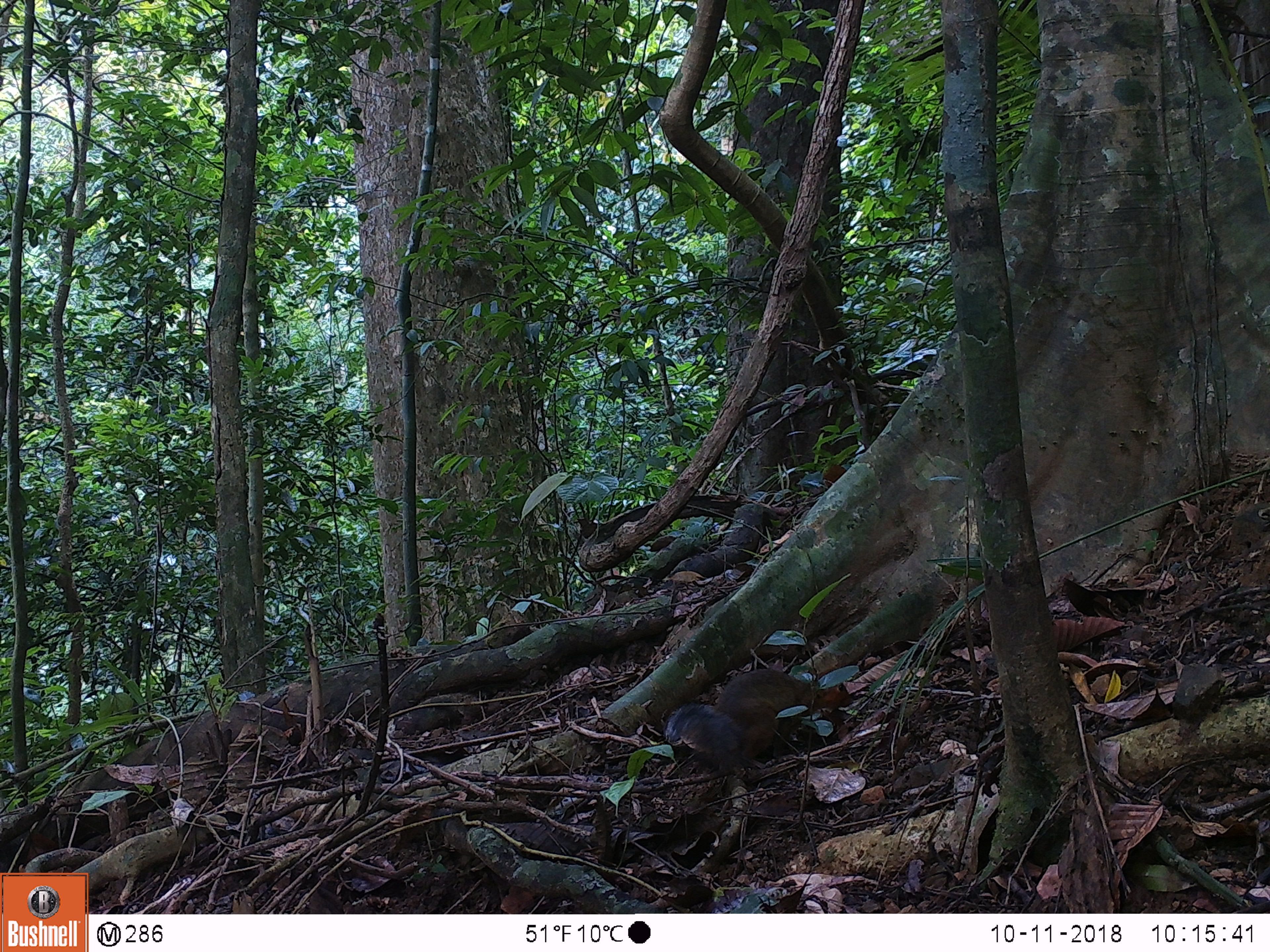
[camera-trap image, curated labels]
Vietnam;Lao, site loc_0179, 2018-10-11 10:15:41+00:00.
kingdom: Animalia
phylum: Chordata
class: Mammalia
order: Rodentia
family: Sciuridae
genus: Dremomys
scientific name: Dremomys rufigenis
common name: red-cheeked squirrel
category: red cheeked squirrel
Red cheeked squirrel (red-cheeked squirrel) (Dremomys rufigenis). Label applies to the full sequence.